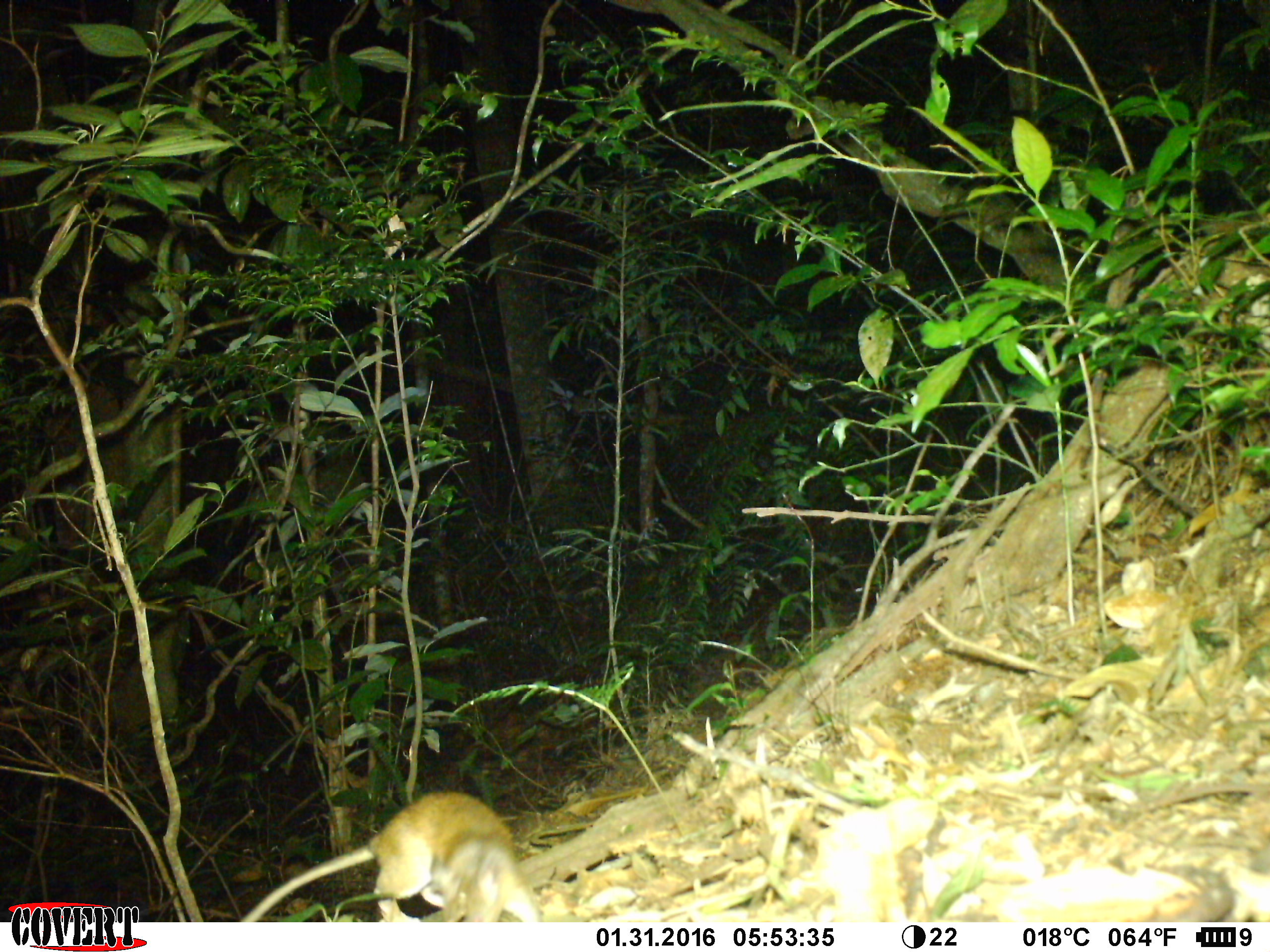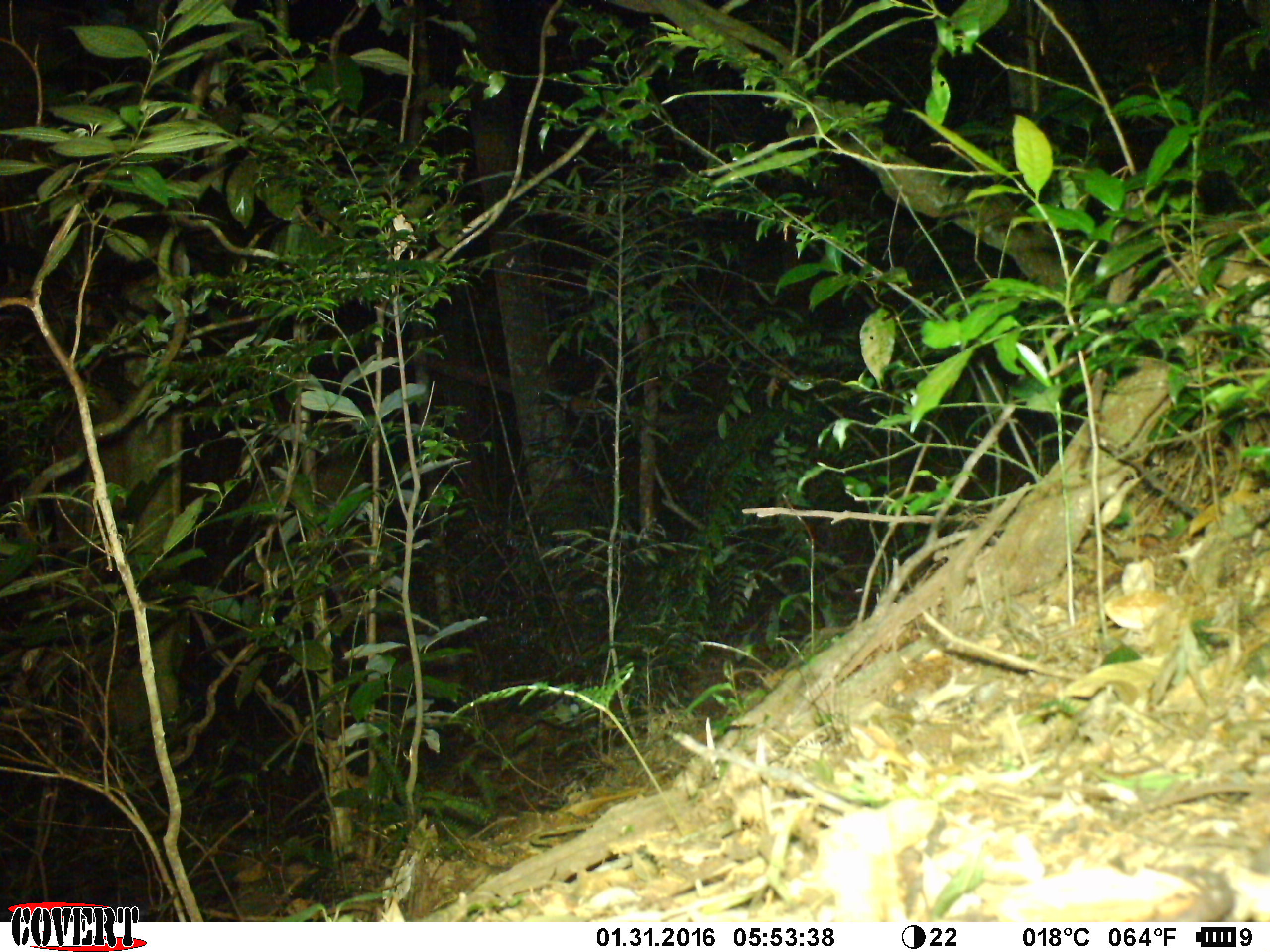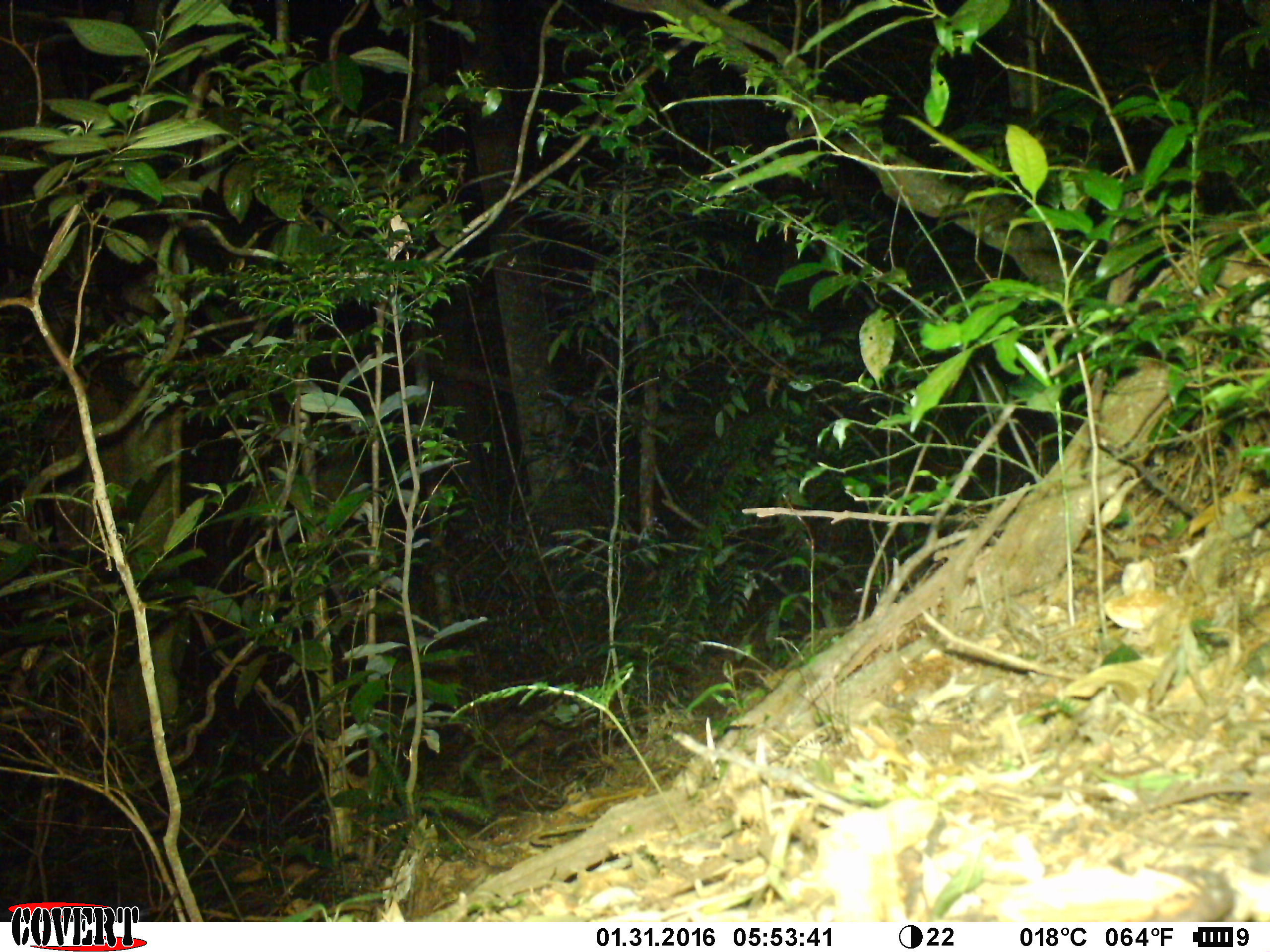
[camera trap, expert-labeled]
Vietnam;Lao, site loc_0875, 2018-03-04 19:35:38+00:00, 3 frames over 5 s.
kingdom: Animalia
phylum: Chordata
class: Mammalia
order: Rodentia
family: Muridae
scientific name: Muridae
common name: old-world mice and rats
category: unidentified murid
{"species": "unidentified murid (old-world mice and rats) (Muridae)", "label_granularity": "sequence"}